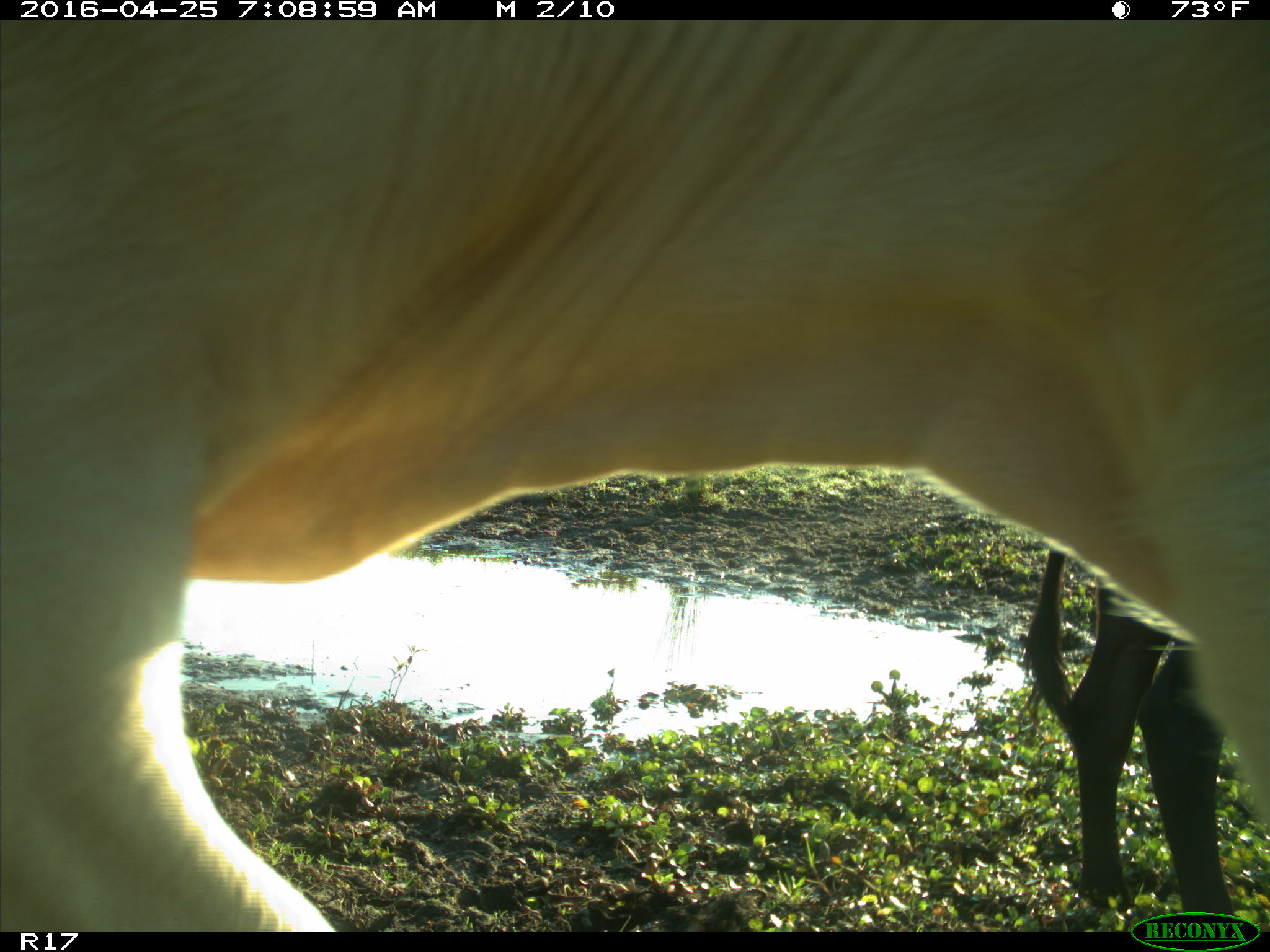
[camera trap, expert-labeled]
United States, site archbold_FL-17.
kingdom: Animalia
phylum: Chordata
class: Mammalia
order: Artiodactyla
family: Bovidae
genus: Bos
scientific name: Bos taurus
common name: domestic cow